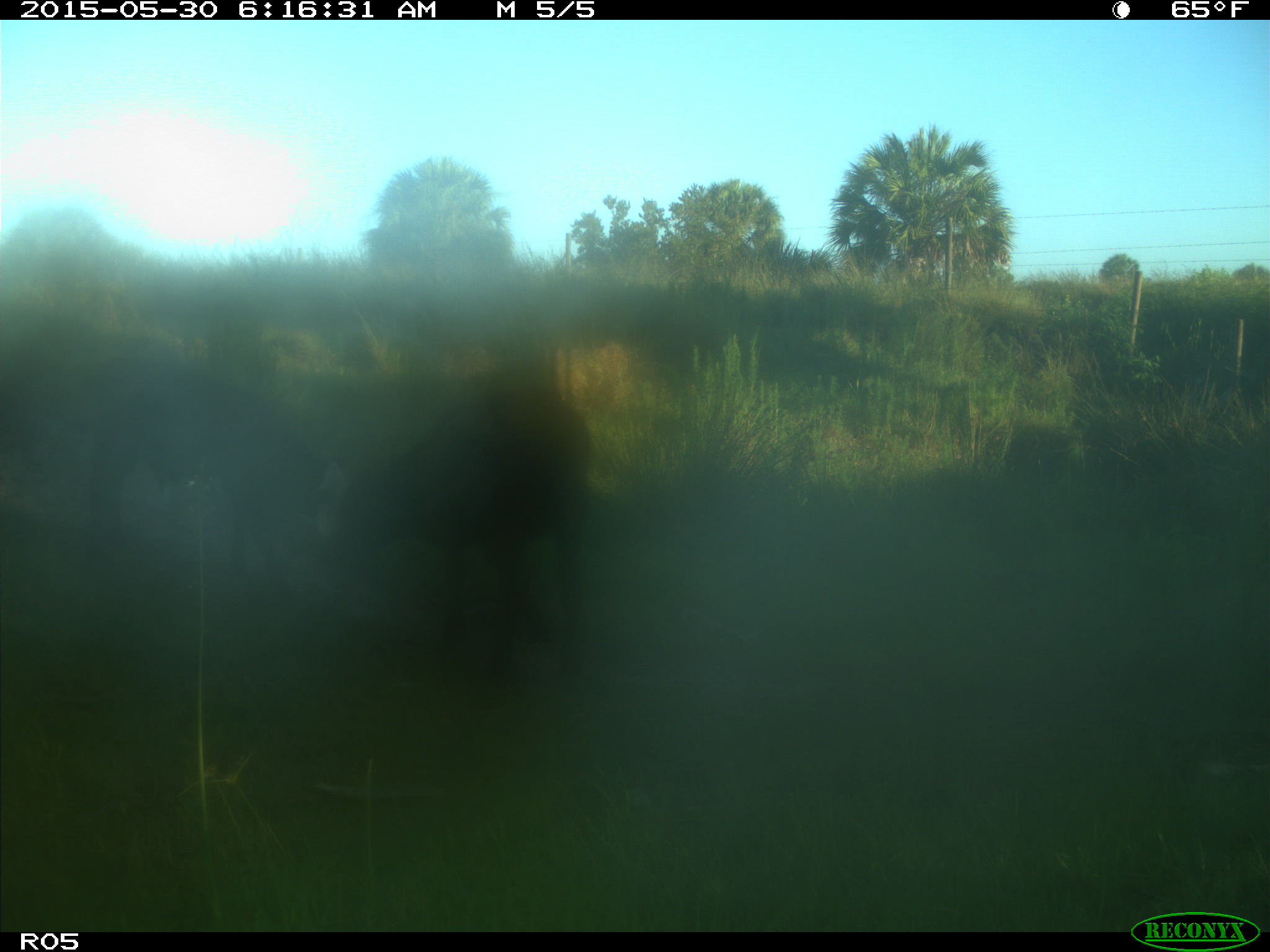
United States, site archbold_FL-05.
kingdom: Animalia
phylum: Chordata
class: Mammalia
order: Artiodactyla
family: Bovidae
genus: Bos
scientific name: Bos taurus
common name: domestic cow